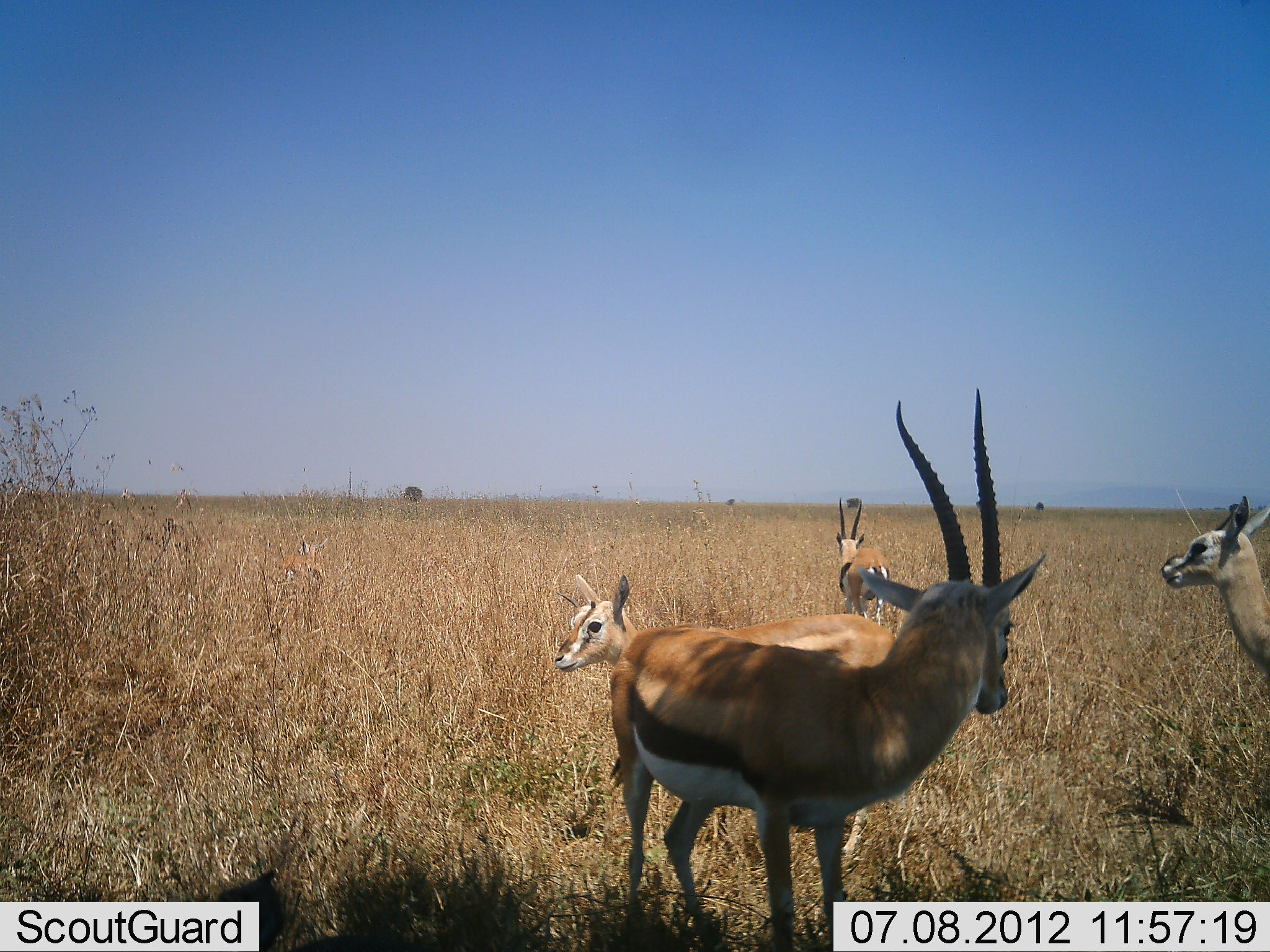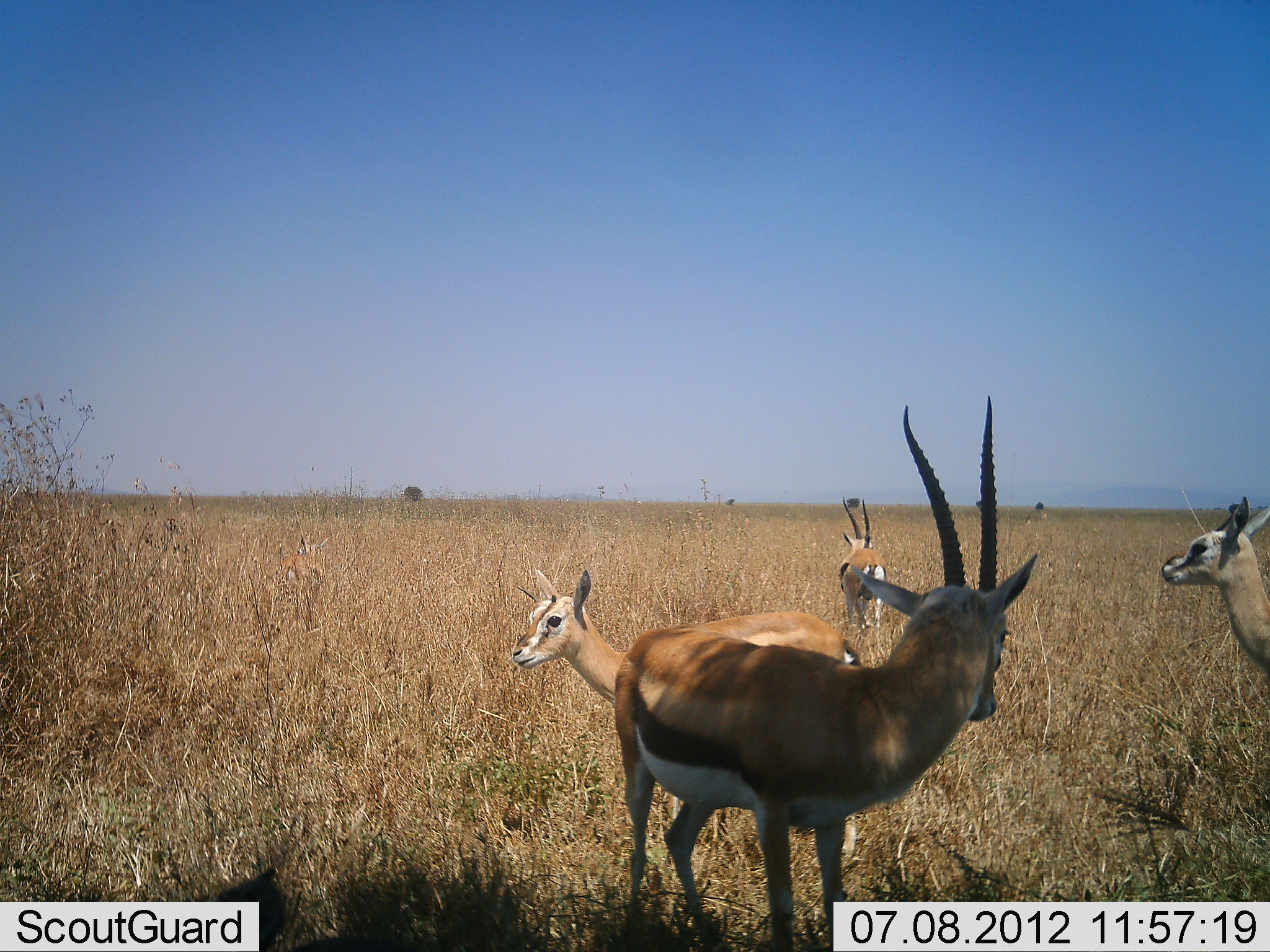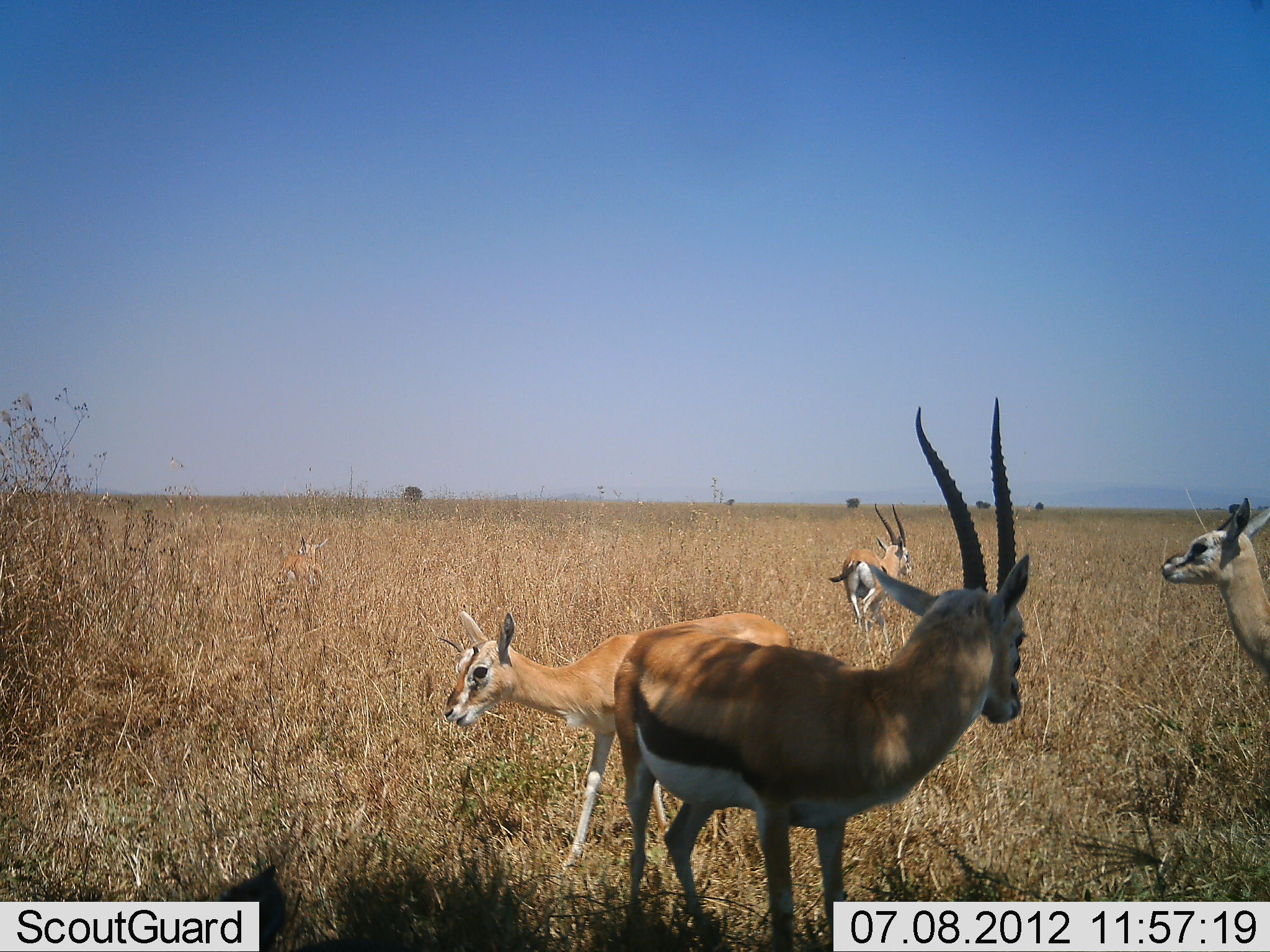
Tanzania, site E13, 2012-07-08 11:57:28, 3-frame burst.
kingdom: Animalia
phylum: Chordata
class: Mammalia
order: Artiodactyla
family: Bovidae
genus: Eudorcas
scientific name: Eudorcas thomsonii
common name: thomson's gazelle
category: gazellethomsons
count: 4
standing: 100%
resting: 10%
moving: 50%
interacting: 10%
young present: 10%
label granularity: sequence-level